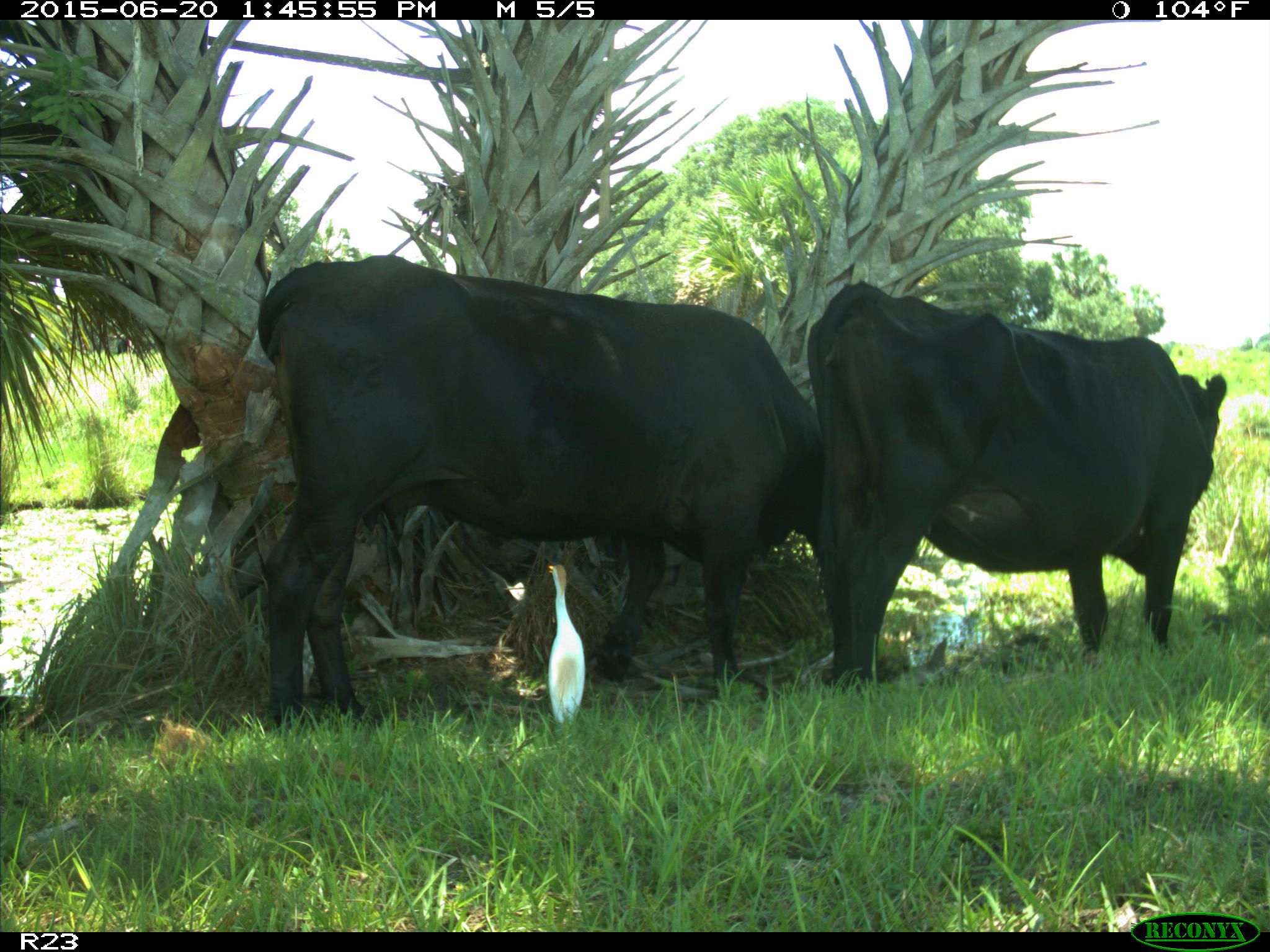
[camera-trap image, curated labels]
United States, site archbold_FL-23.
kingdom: Animalia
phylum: Chordata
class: Mammalia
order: Artiodactyla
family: Bovidae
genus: Bos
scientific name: Bos taurus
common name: domestic cow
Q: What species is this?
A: Bos taurus (domestic cow).